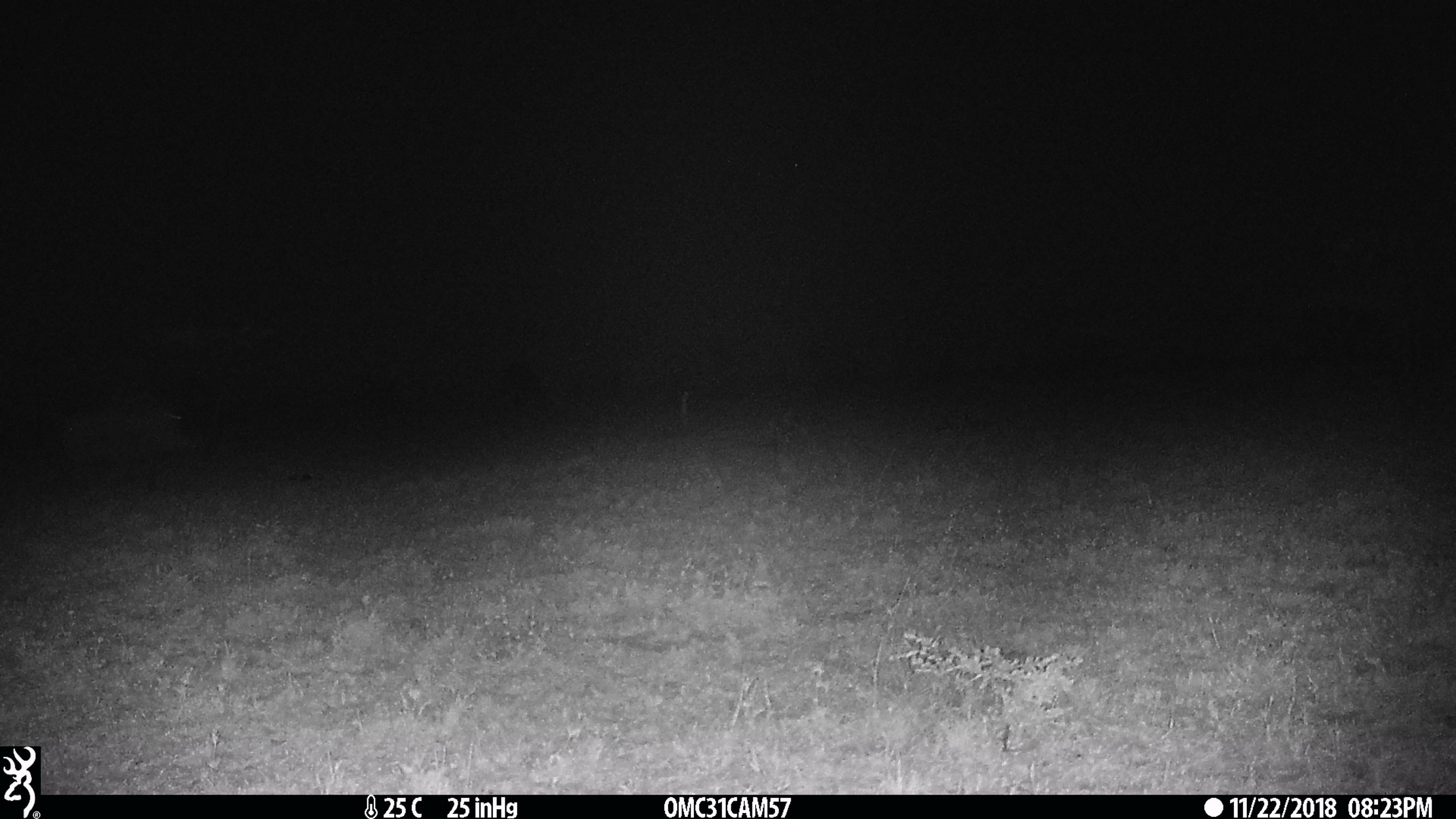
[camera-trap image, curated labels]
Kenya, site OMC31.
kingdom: Animalia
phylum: Chordata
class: Mammalia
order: Artiodactyla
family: Suidae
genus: Phacochoerus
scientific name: Phacochoerus africanus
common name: common warthog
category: warthog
Warthog (common warthog) (Phacochoerus africanus).